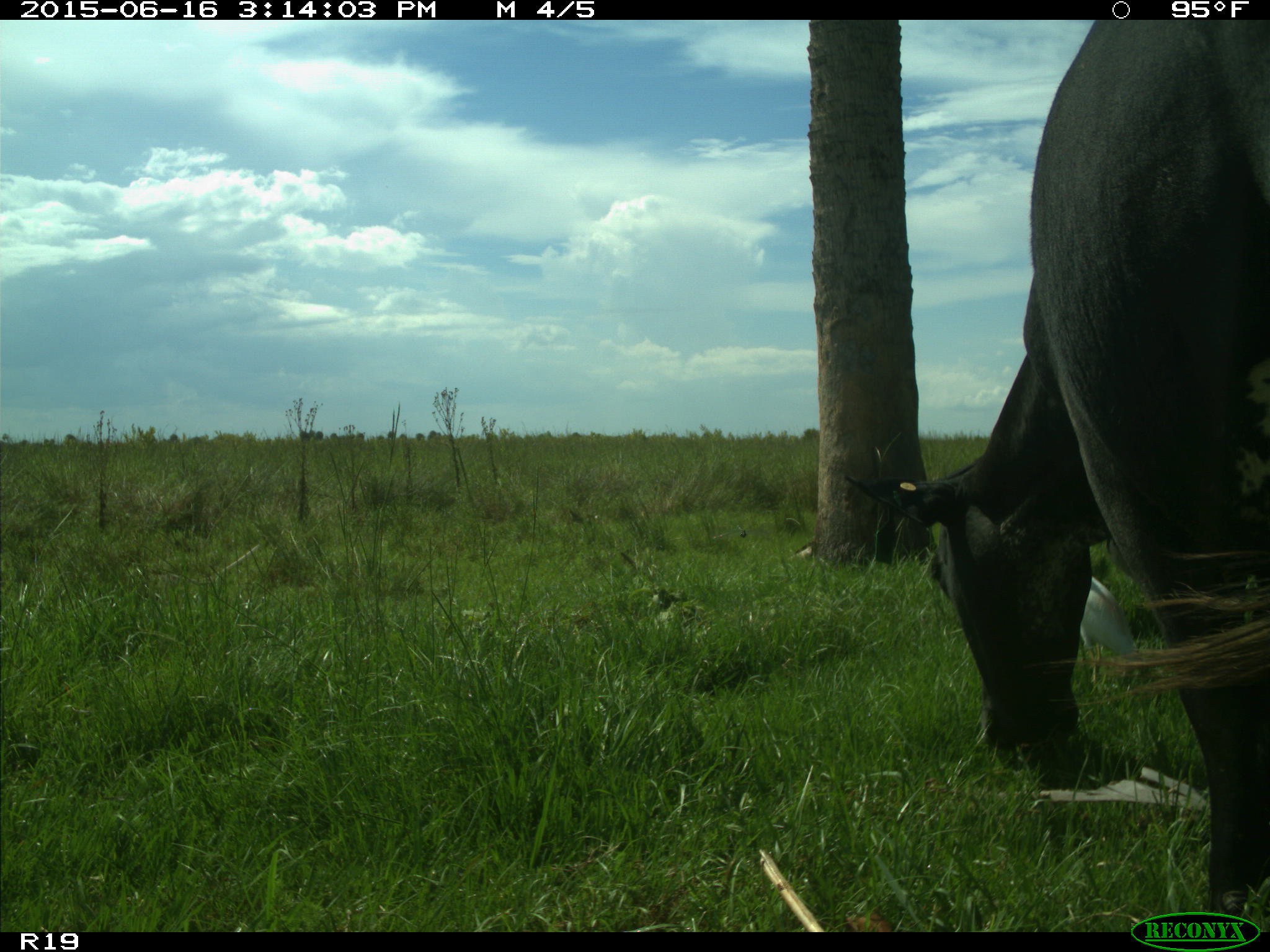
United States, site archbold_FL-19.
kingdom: Animalia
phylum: Chordata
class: Mammalia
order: Artiodactyla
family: Bovidae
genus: Bos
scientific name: Bos taurus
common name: domestic cow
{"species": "Bos taurus (domestic cow)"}